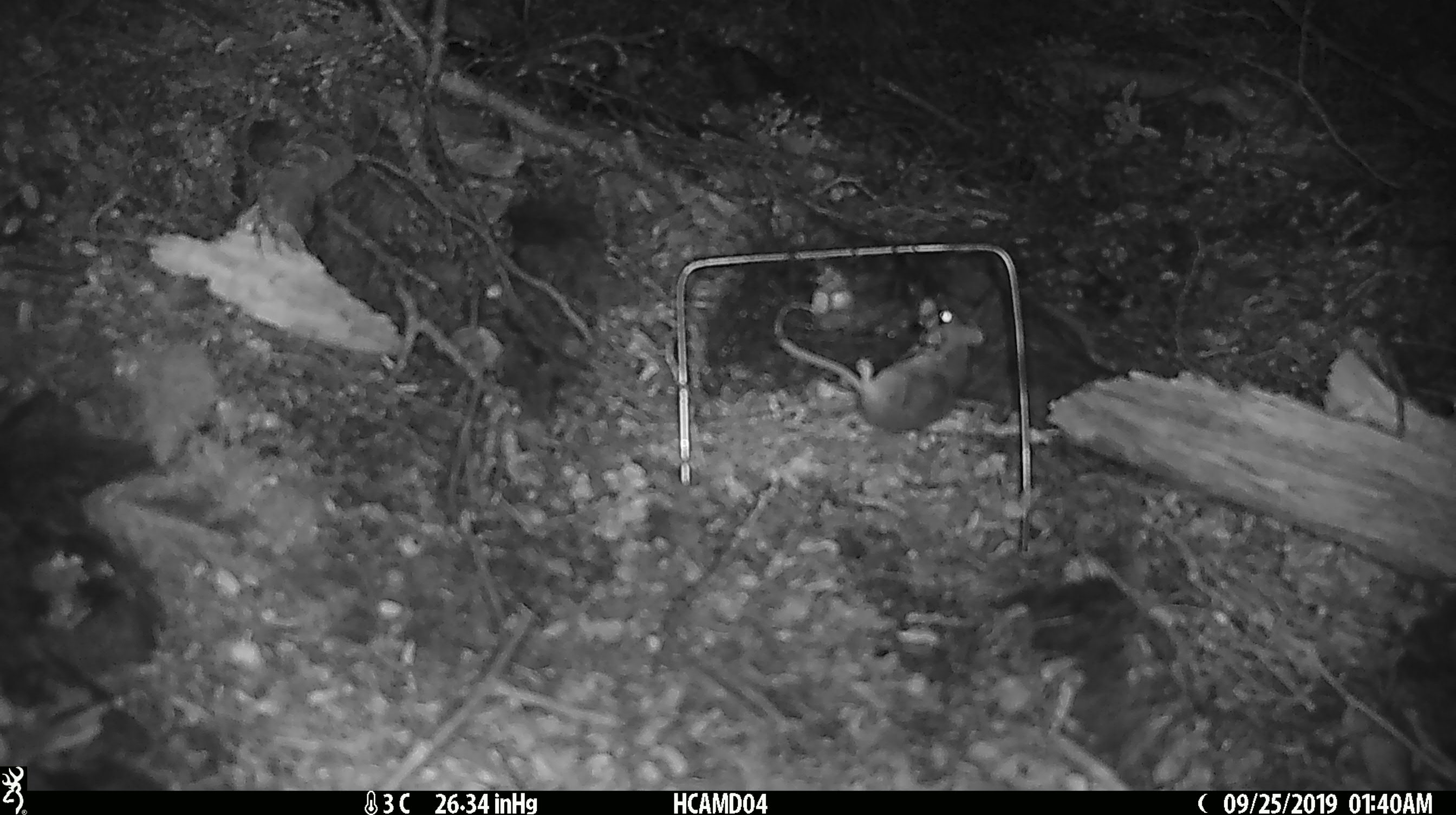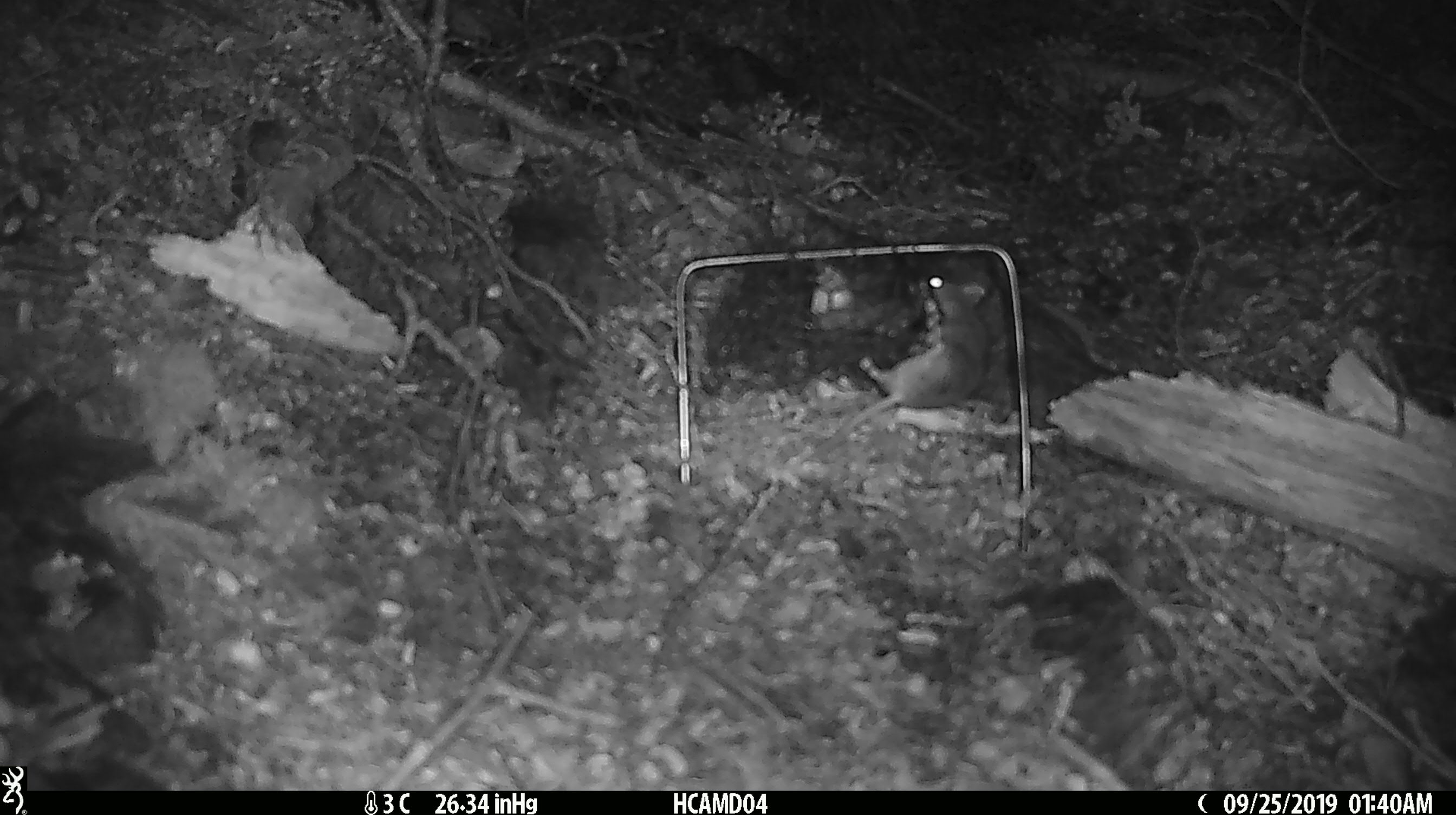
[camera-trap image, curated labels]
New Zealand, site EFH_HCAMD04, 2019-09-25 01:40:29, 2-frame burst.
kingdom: Animalia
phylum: Chordata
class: Mammalia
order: Rodentia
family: Muridae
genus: Mus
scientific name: Mus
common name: mouse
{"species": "mouse (Mus)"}